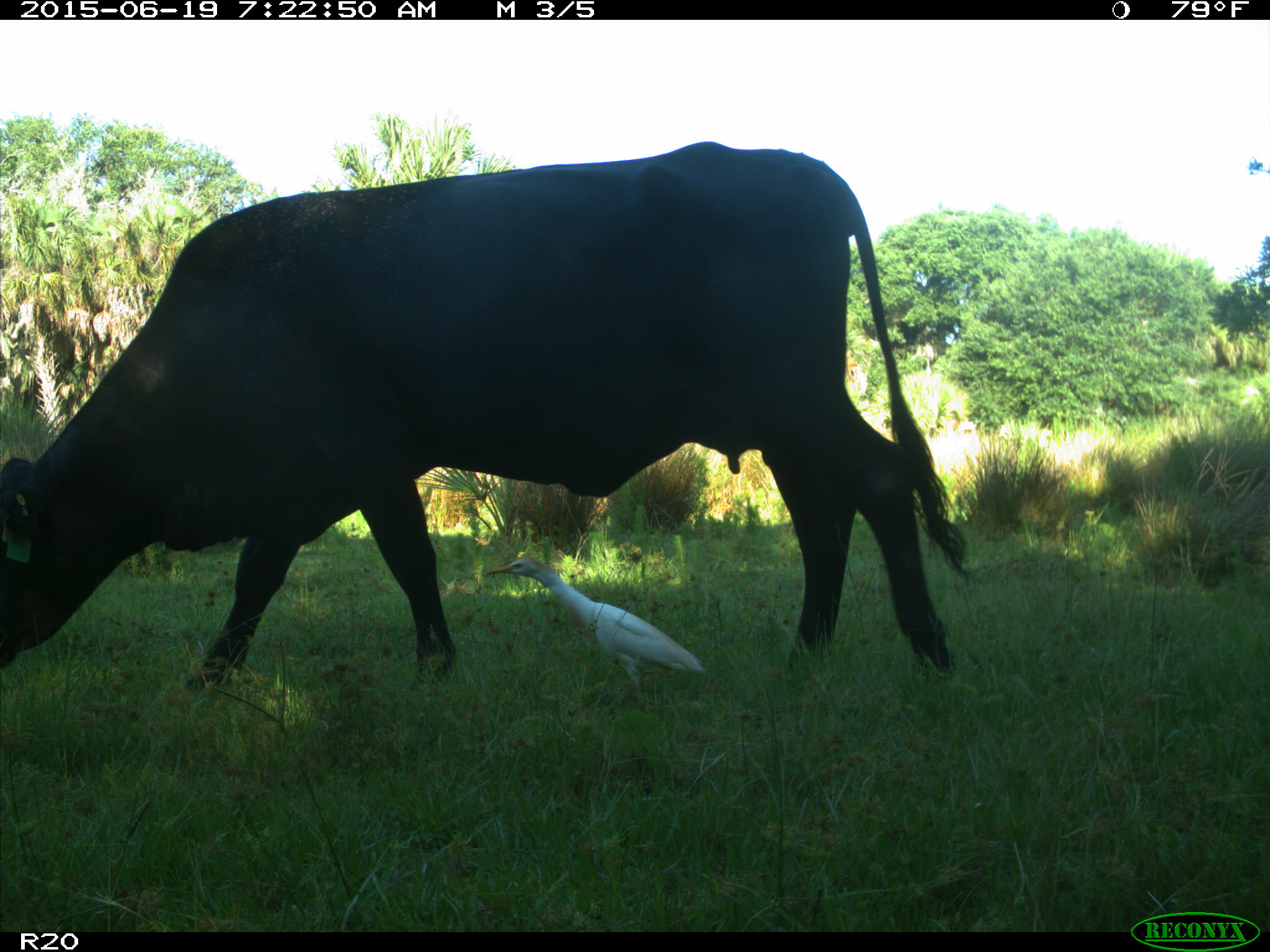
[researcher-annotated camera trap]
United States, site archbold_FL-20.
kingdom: Animalia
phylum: Chordata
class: Mammalia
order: Artiodactyla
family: Bovidae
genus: Bos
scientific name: Bos taurus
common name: domestic cow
Bos taurus (domestic cow).